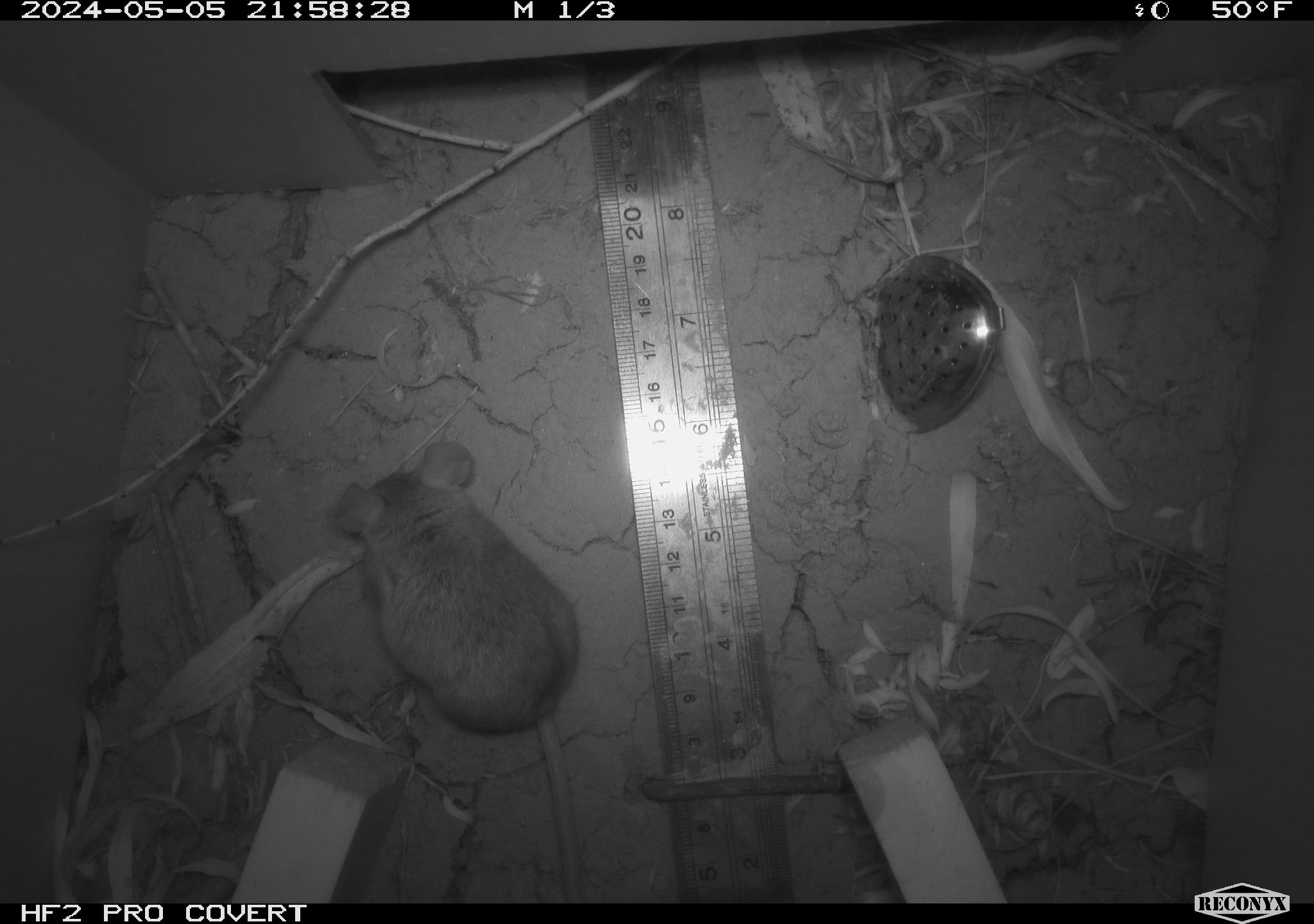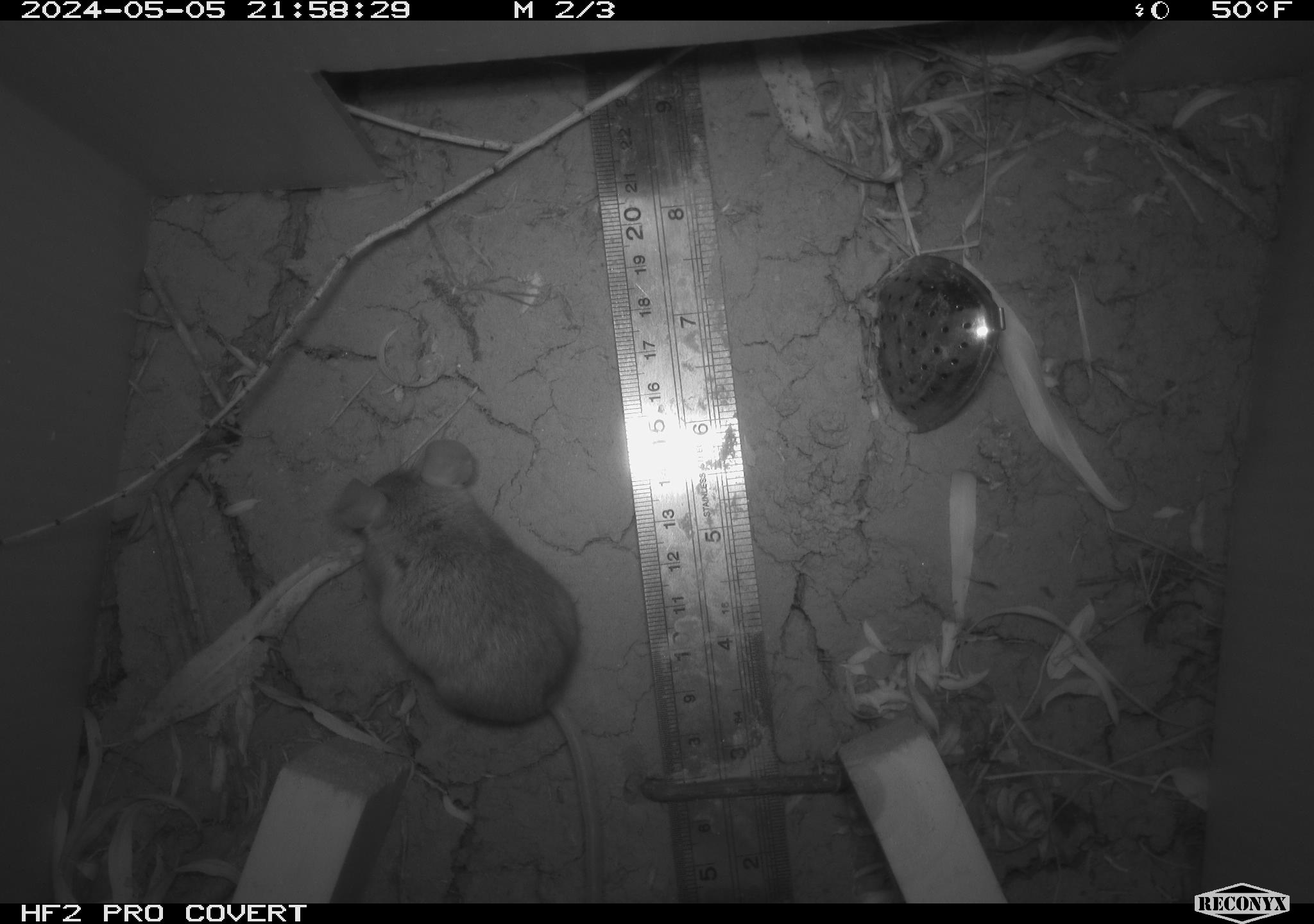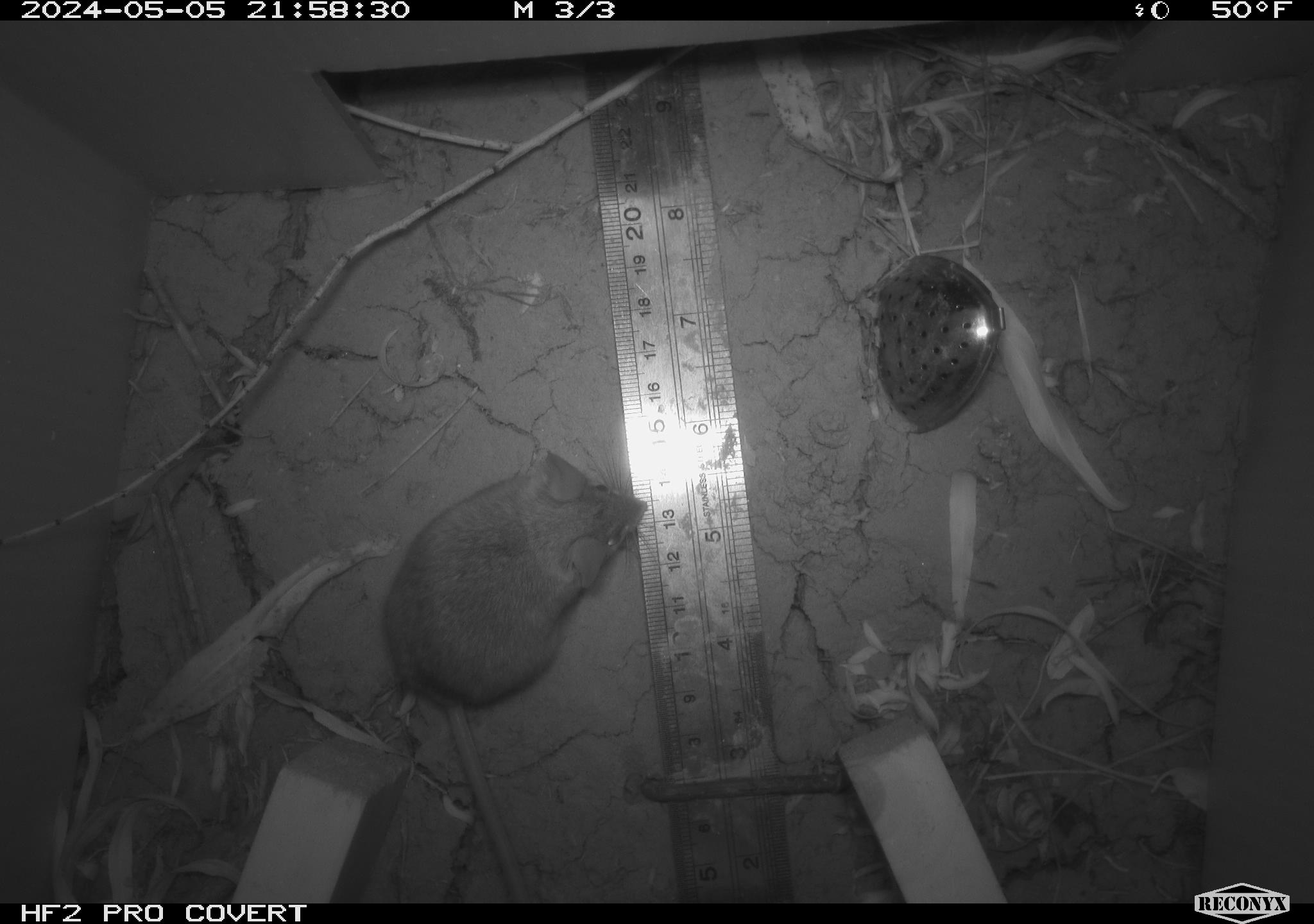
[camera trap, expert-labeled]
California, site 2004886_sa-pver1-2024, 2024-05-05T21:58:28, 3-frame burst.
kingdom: Animalia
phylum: Chordata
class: Mammalia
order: Rodentia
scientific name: Rodentia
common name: mouse species